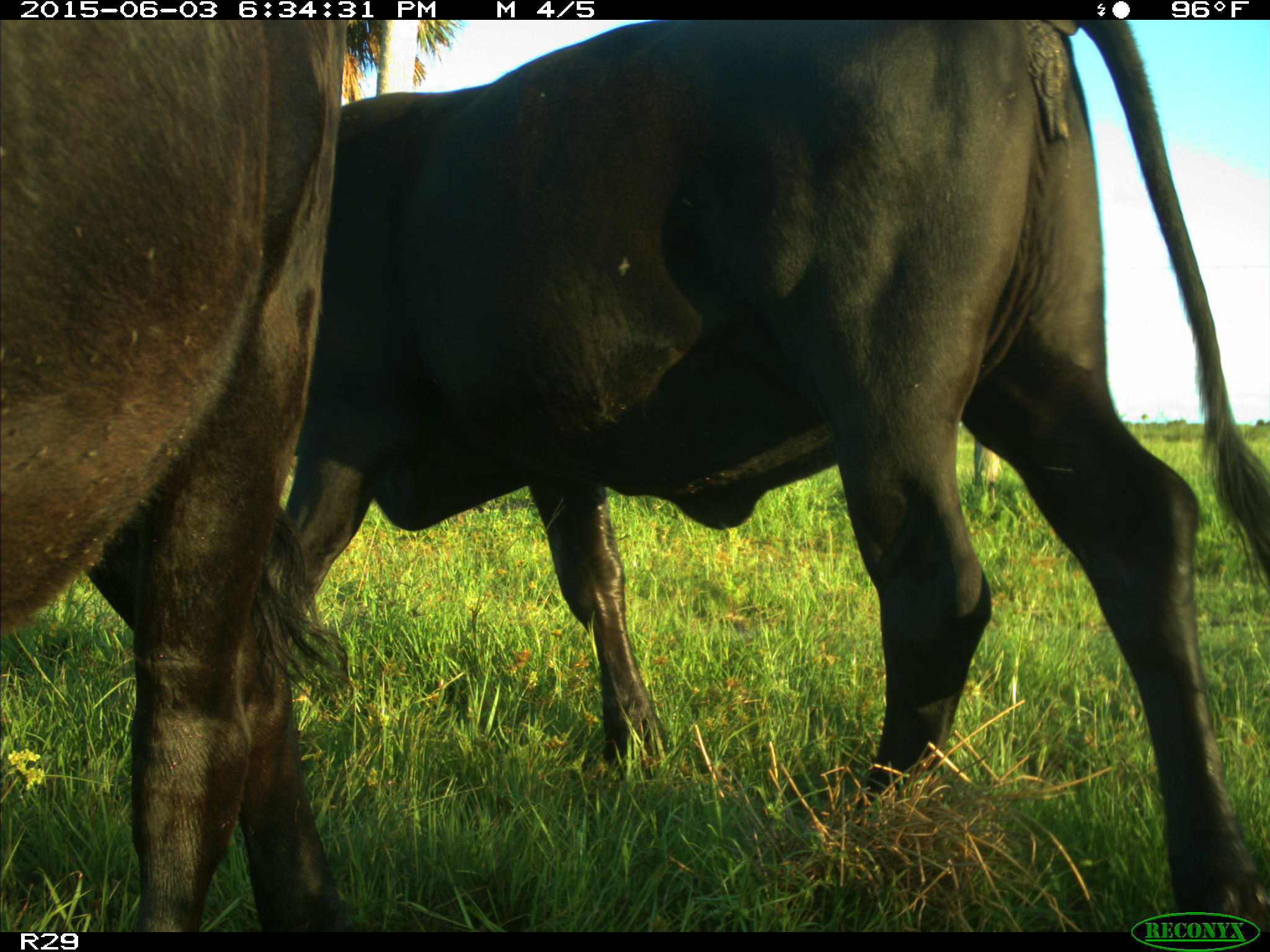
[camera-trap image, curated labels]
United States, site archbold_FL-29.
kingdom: Animalia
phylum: Chordata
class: Mammalia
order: Artiodactyla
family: Bovidae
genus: Bos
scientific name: Bos taurus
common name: domestic cow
Bos taurus (domestic cow).